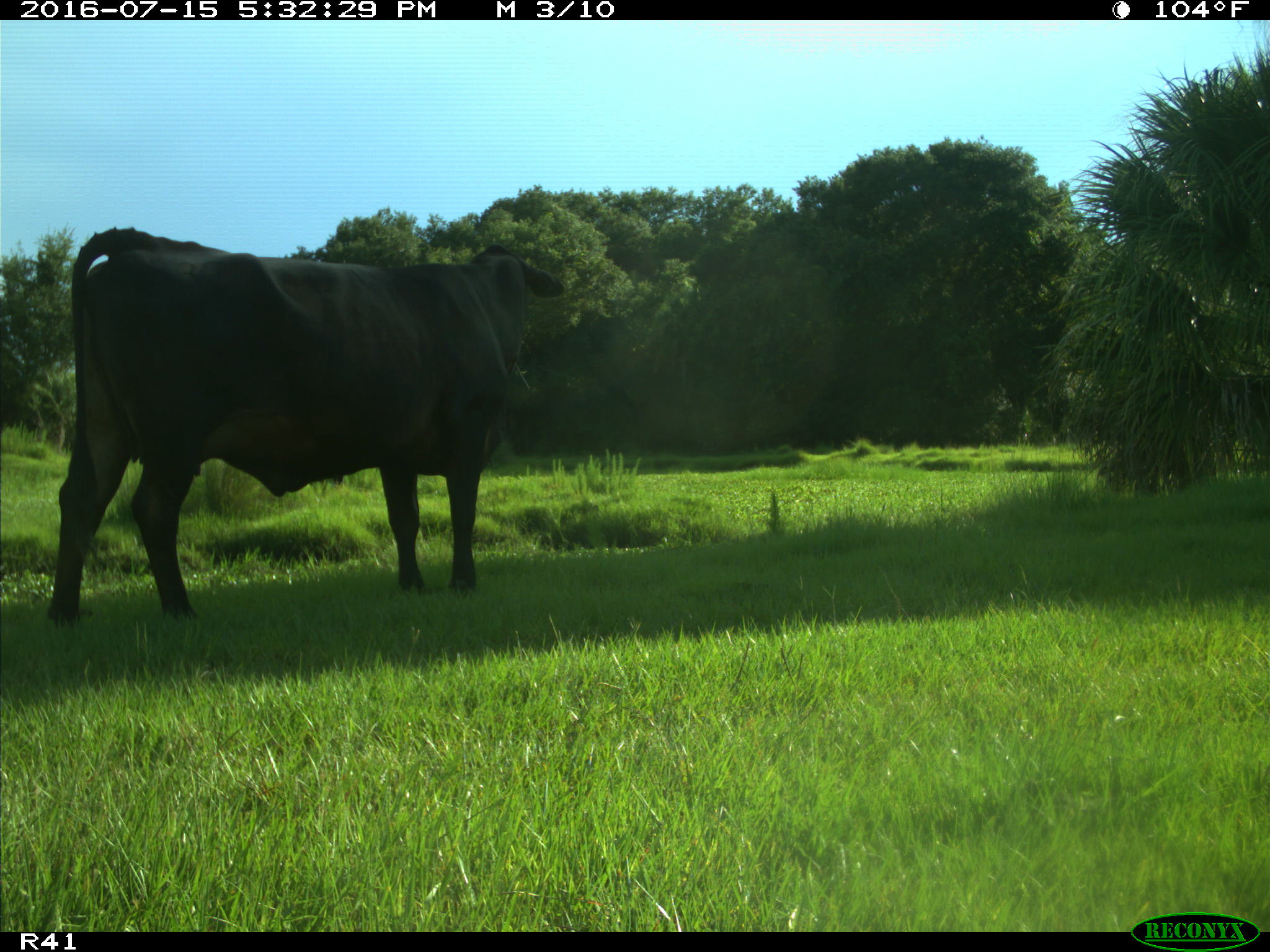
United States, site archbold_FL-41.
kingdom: Animalia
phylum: Chordata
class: Mammalia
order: Artiodactyla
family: Bovidae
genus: Bos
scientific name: Bos taurus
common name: domestic cow